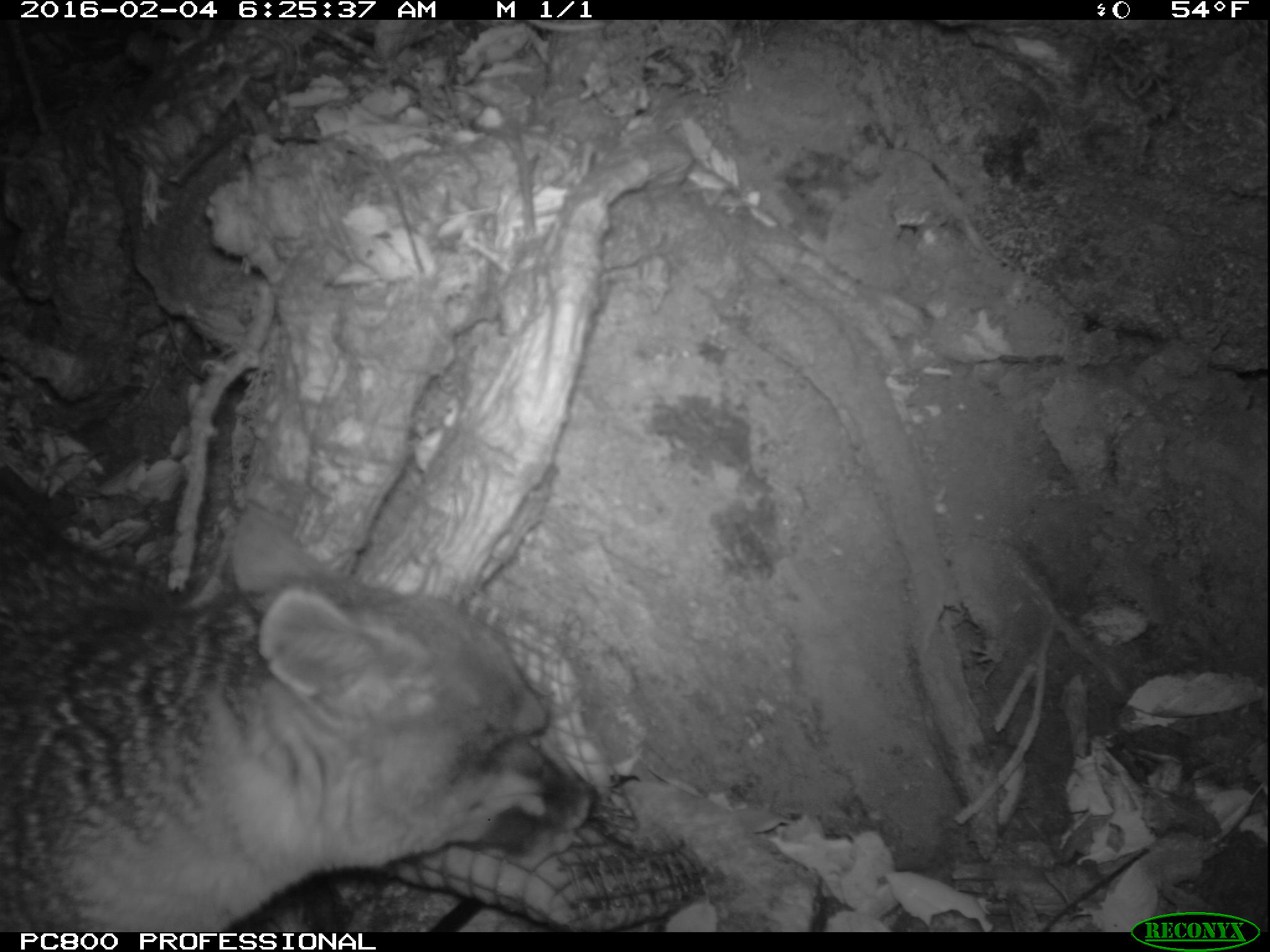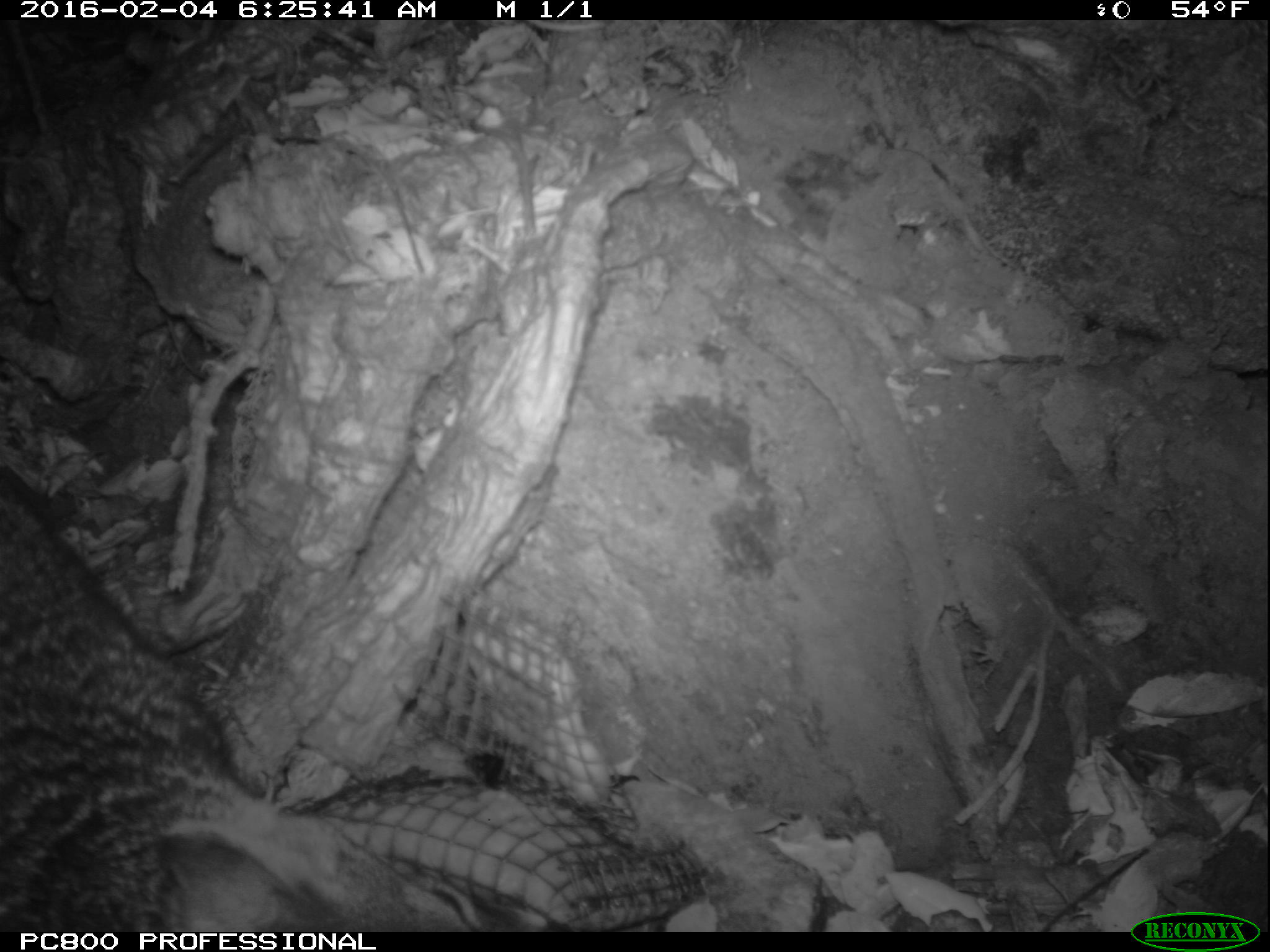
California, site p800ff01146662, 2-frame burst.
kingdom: Animalia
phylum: Chordata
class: Mammalia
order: Carnivora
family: Canidae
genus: Urocyon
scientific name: Urocyon littoralis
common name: island fox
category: fox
Fox (island fox) (Urocyon littoralis).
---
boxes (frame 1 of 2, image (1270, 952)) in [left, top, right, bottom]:
fox: [0, 479, 597, 932]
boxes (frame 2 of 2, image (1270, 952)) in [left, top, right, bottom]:
fox: [0, 498, 551, 932]